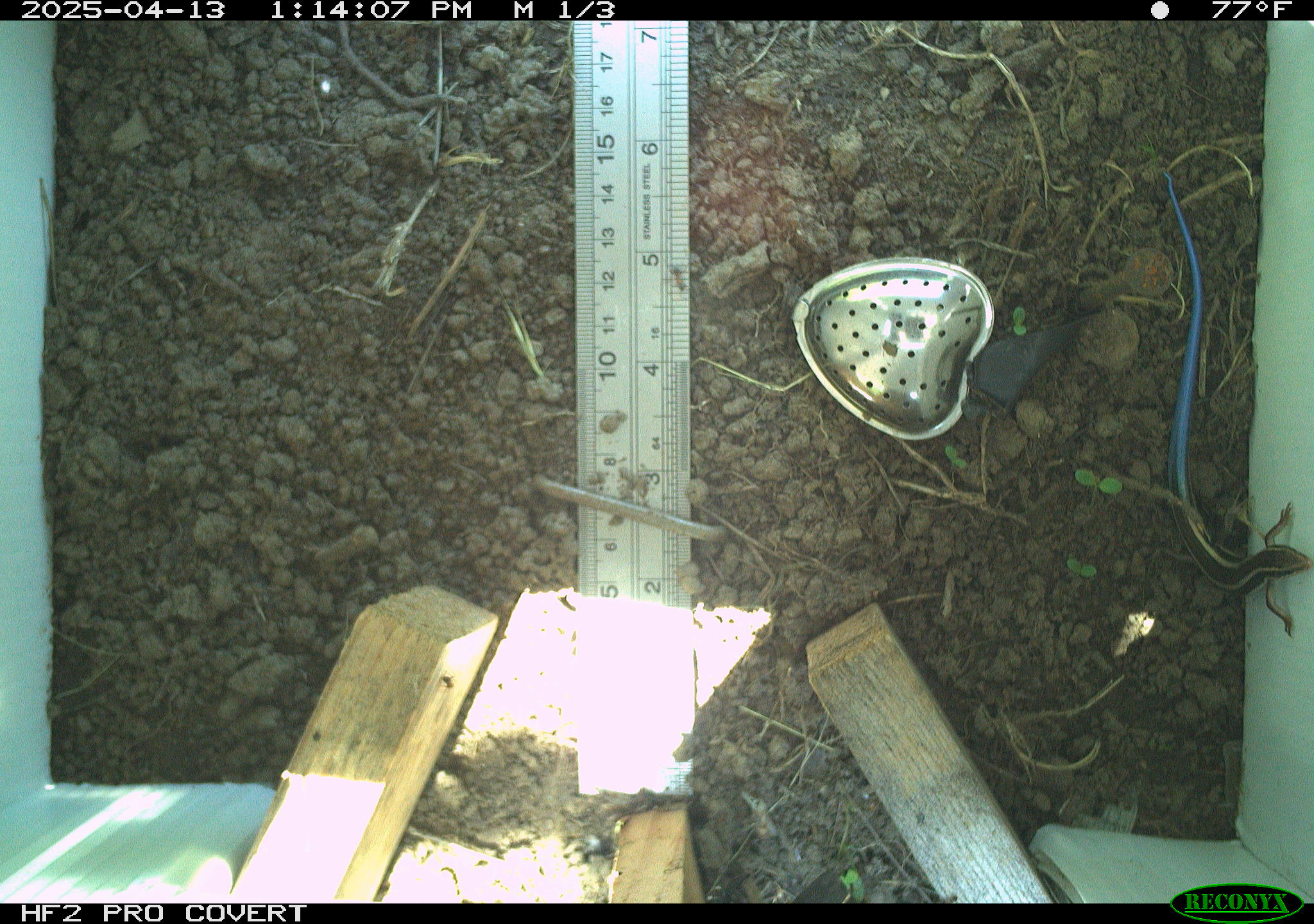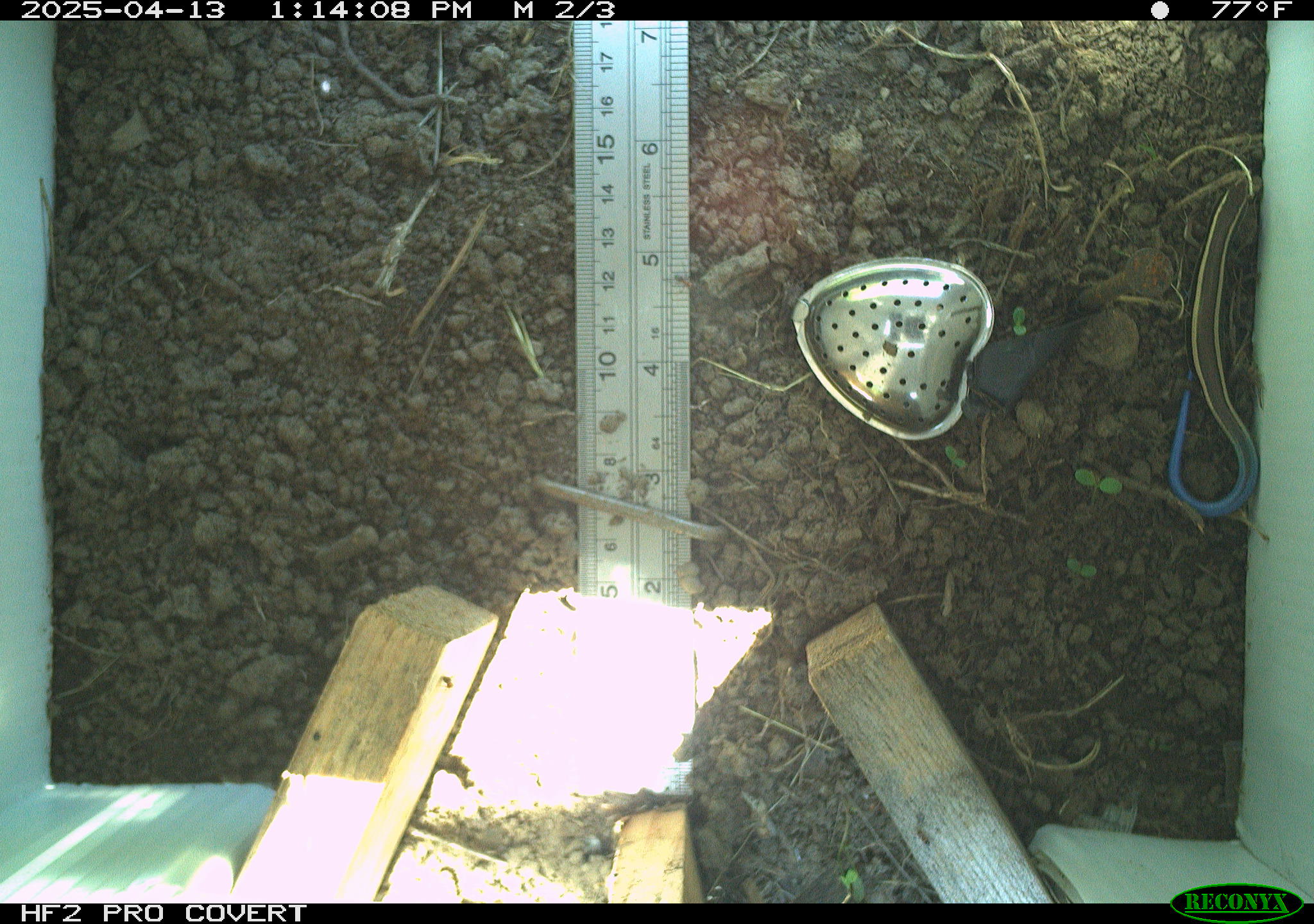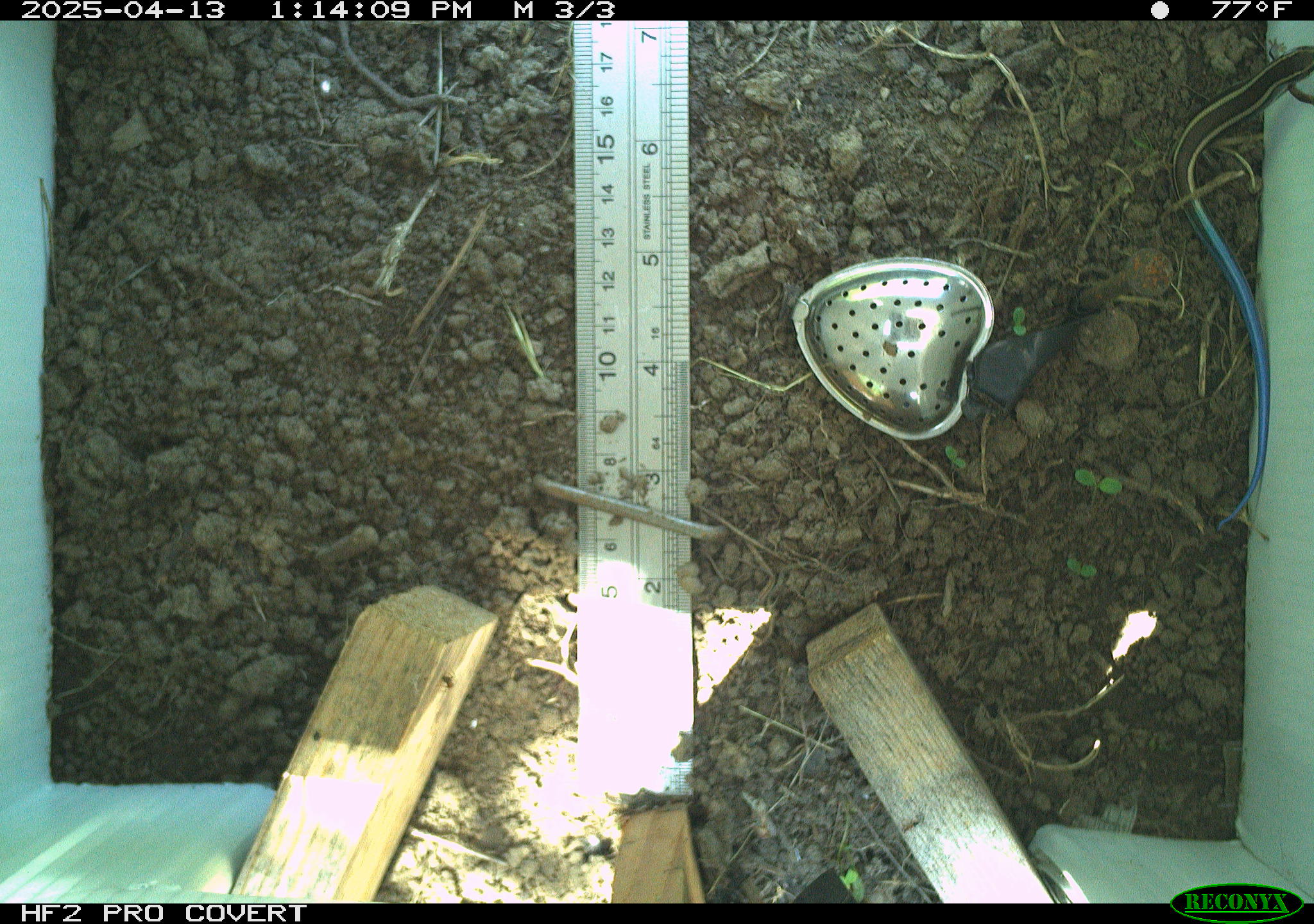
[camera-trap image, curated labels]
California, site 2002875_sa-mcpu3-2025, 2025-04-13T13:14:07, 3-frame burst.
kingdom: Animalia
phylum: Chordata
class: Reptilia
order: Squamata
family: Scincidae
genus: Plestiodon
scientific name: Plestiodon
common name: blue-tailed skinks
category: plestiodon species